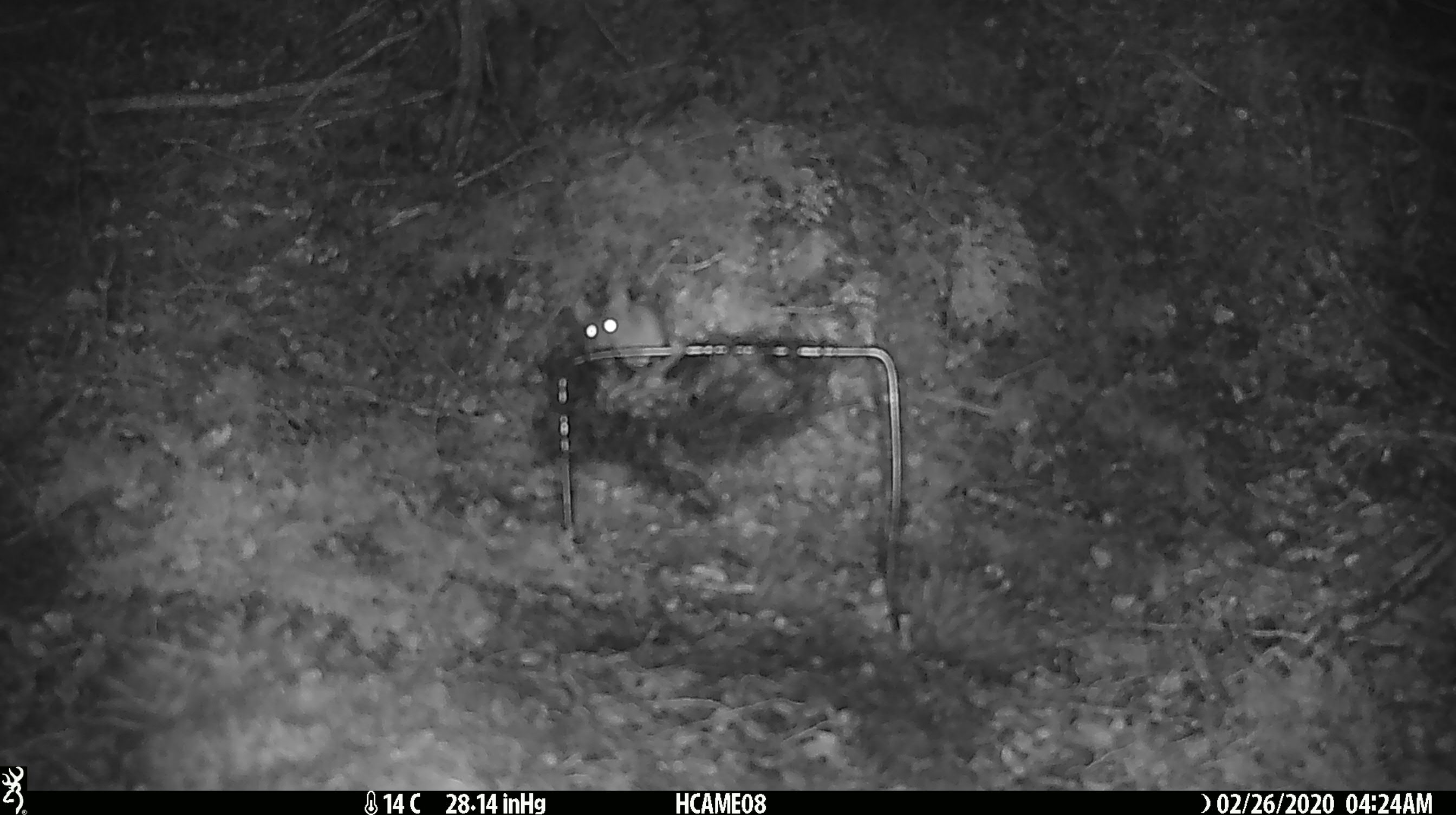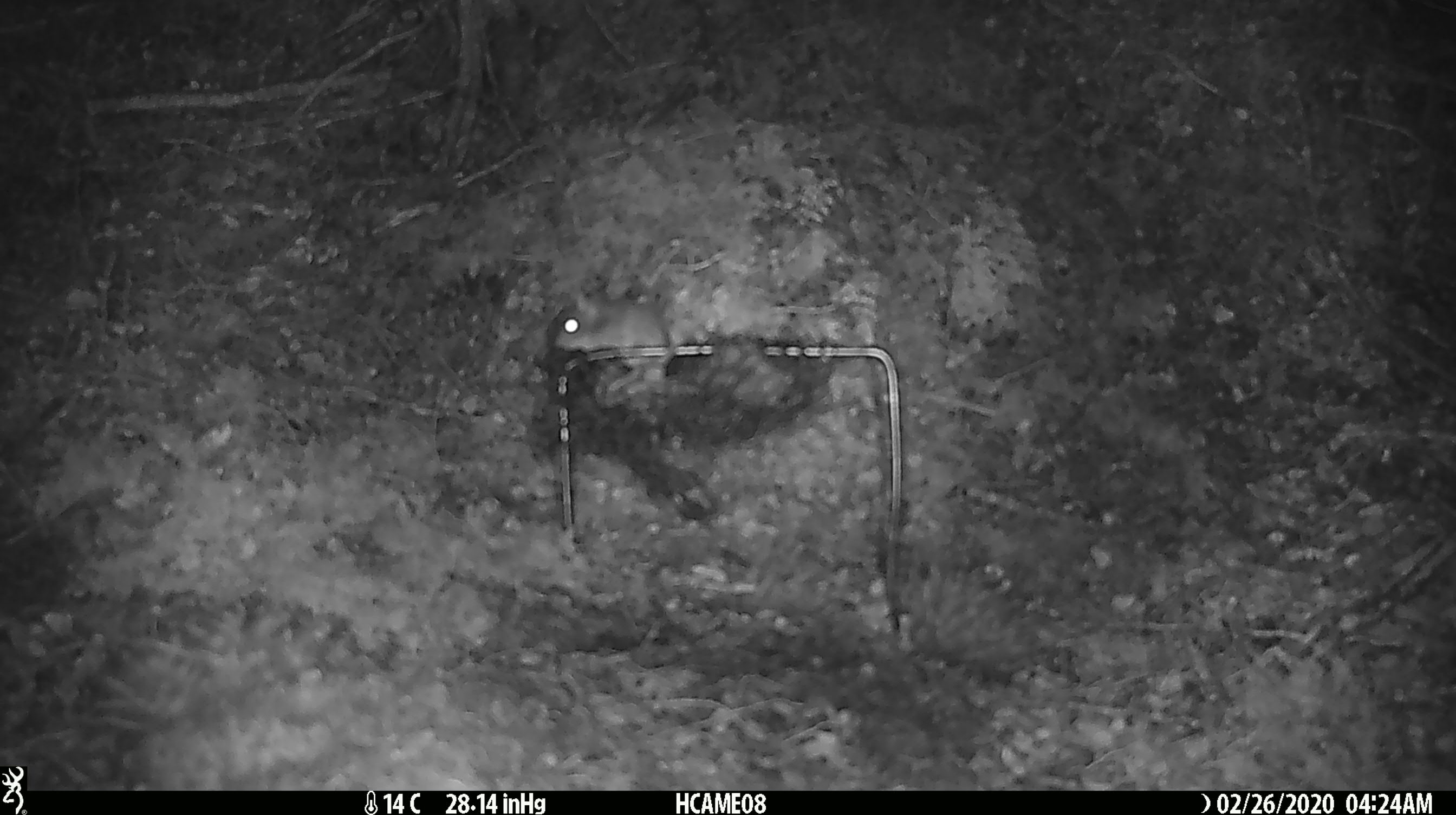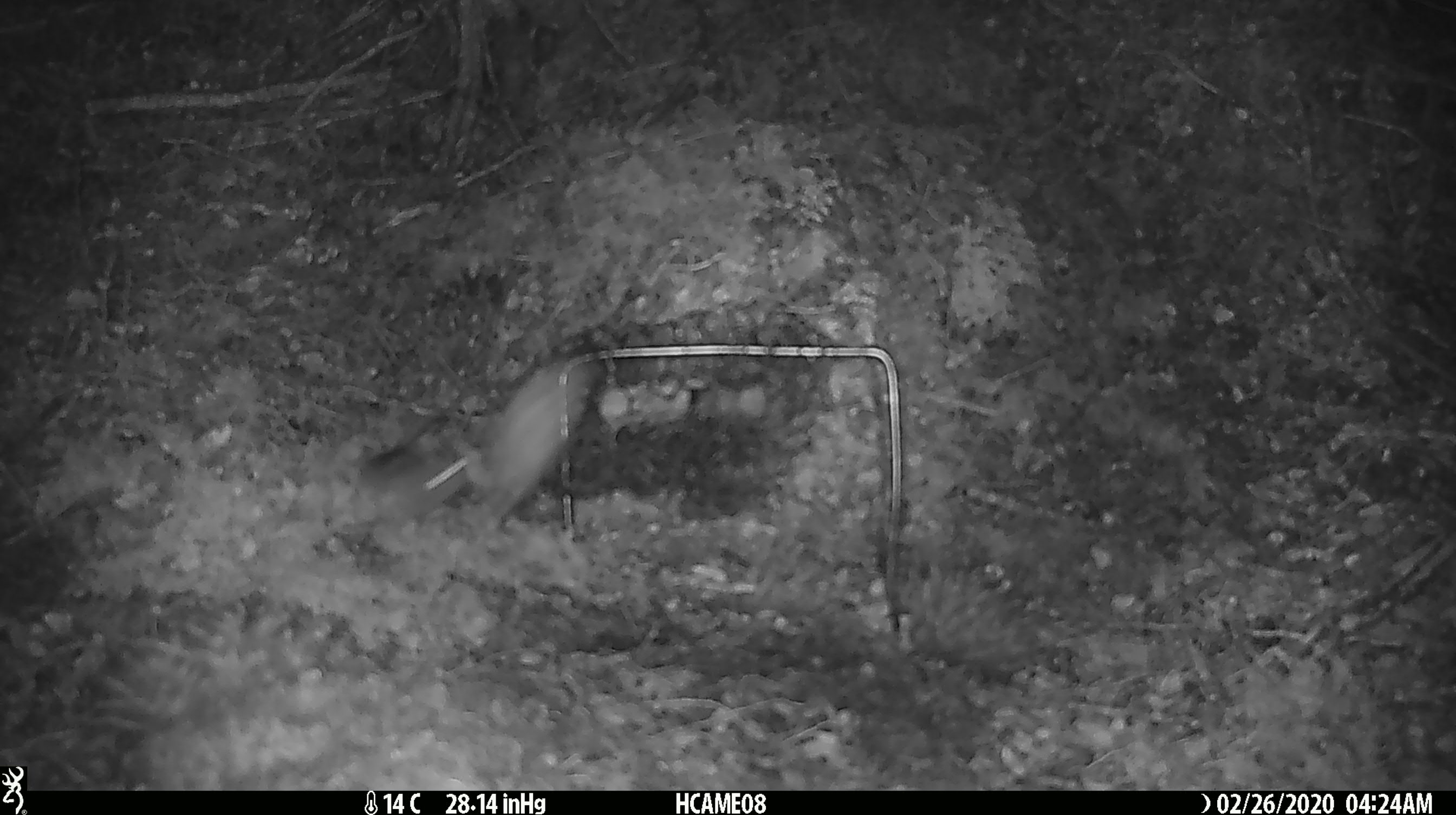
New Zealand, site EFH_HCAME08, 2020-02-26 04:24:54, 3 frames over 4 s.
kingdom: Animalia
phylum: Chordata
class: Mammalia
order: Rodentia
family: Muridae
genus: Mus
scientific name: Mus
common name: mouse